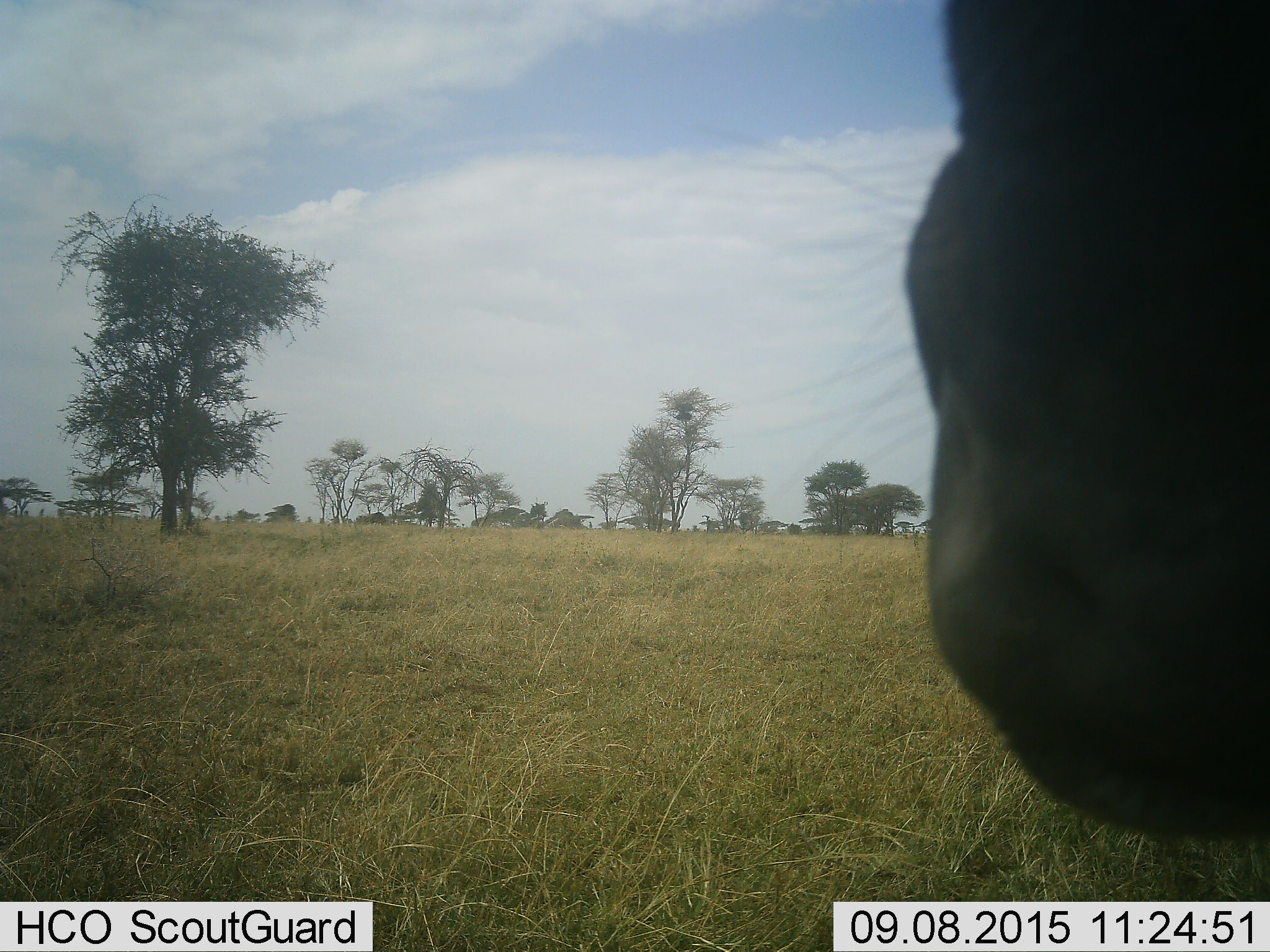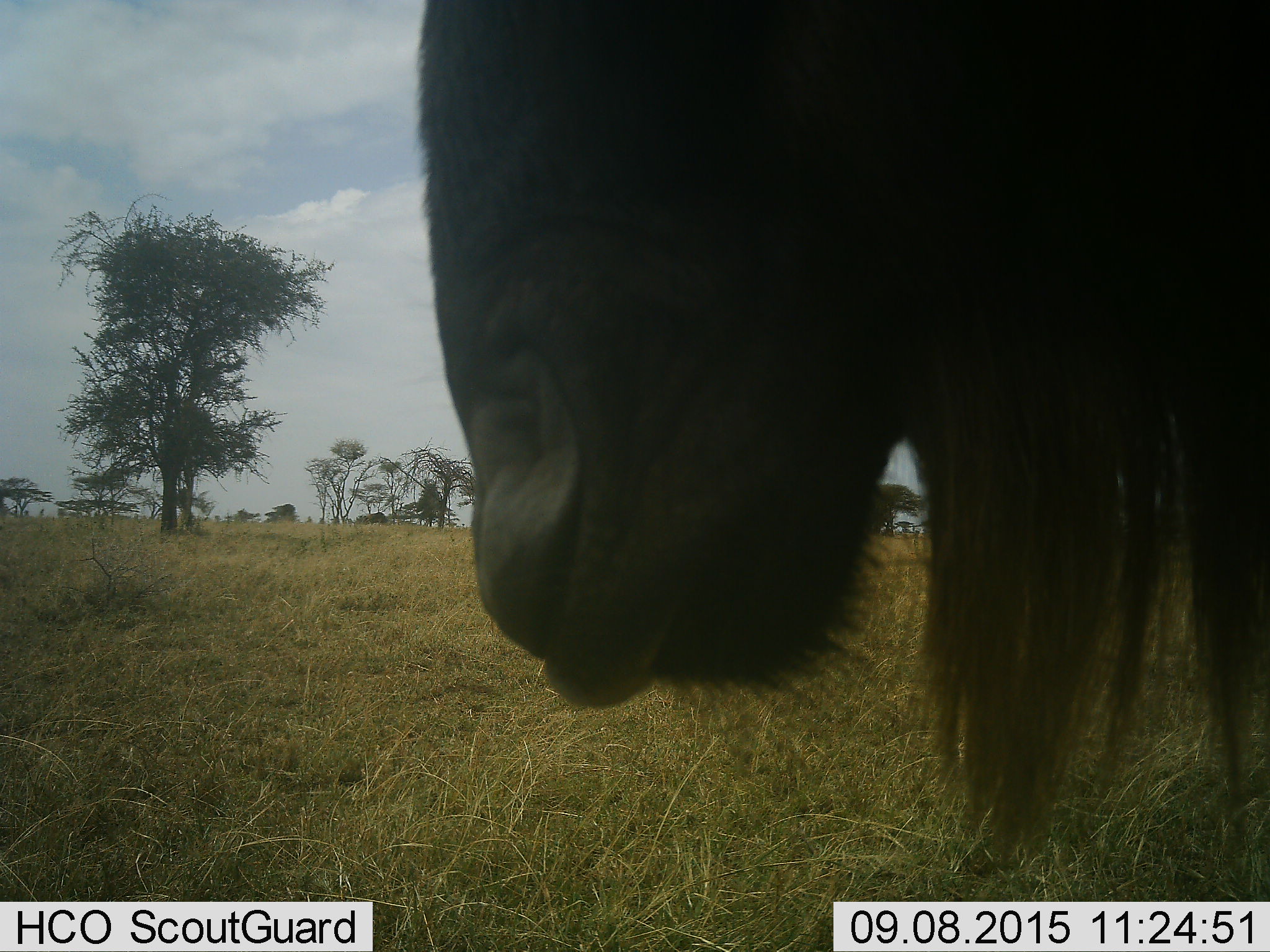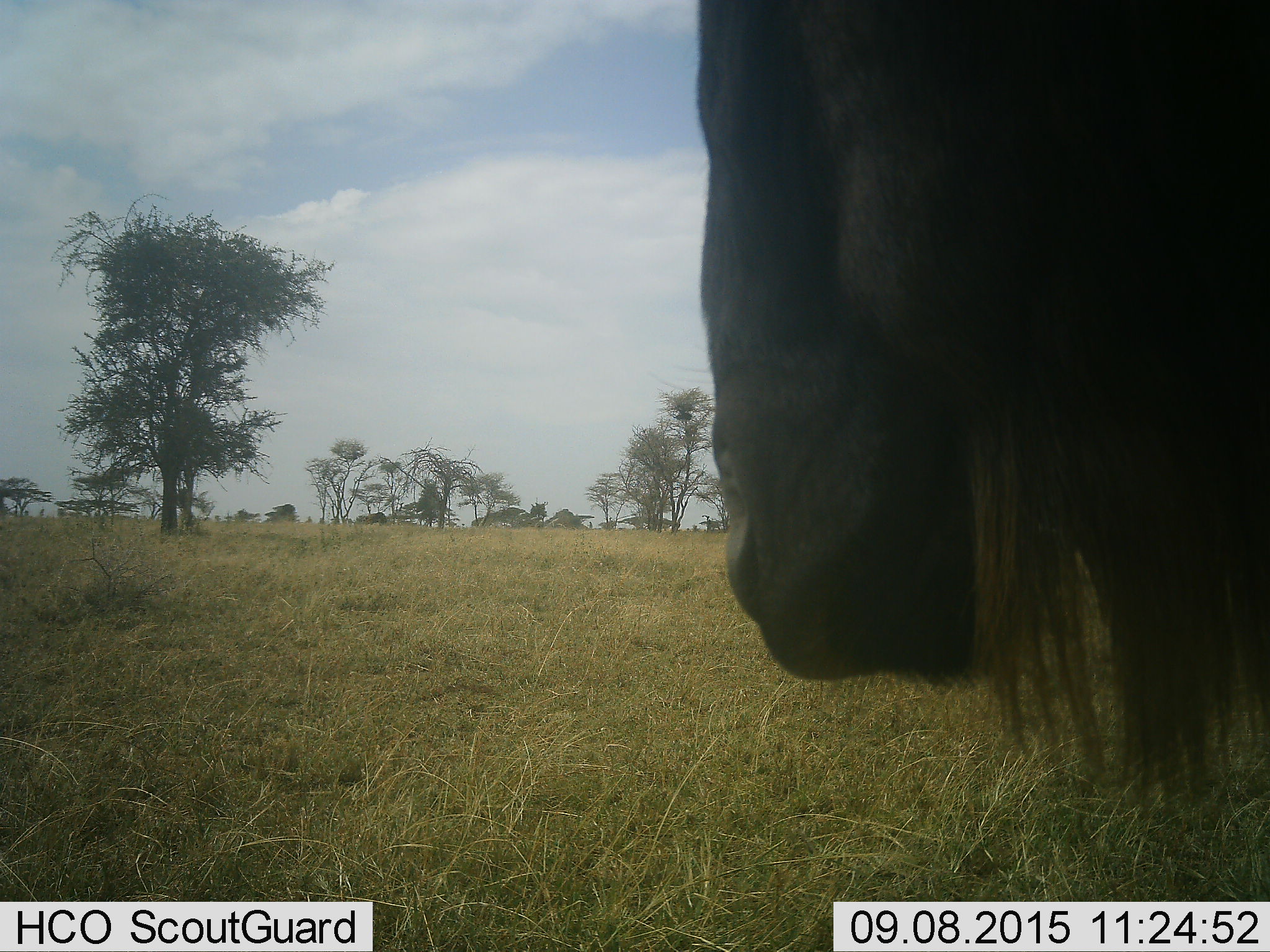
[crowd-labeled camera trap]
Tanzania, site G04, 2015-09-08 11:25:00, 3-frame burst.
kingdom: Animalia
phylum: Chordata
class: Mammalia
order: Artiodactyla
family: Bovidae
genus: Connochaetes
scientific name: Connochaetes taurinus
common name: blue wildebeest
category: wildebeest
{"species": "wildebeest (blue wildebeest) (Connochaetes taurinus)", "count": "1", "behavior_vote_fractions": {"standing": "64%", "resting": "0%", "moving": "45%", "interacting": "0%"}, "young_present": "0%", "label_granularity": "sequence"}